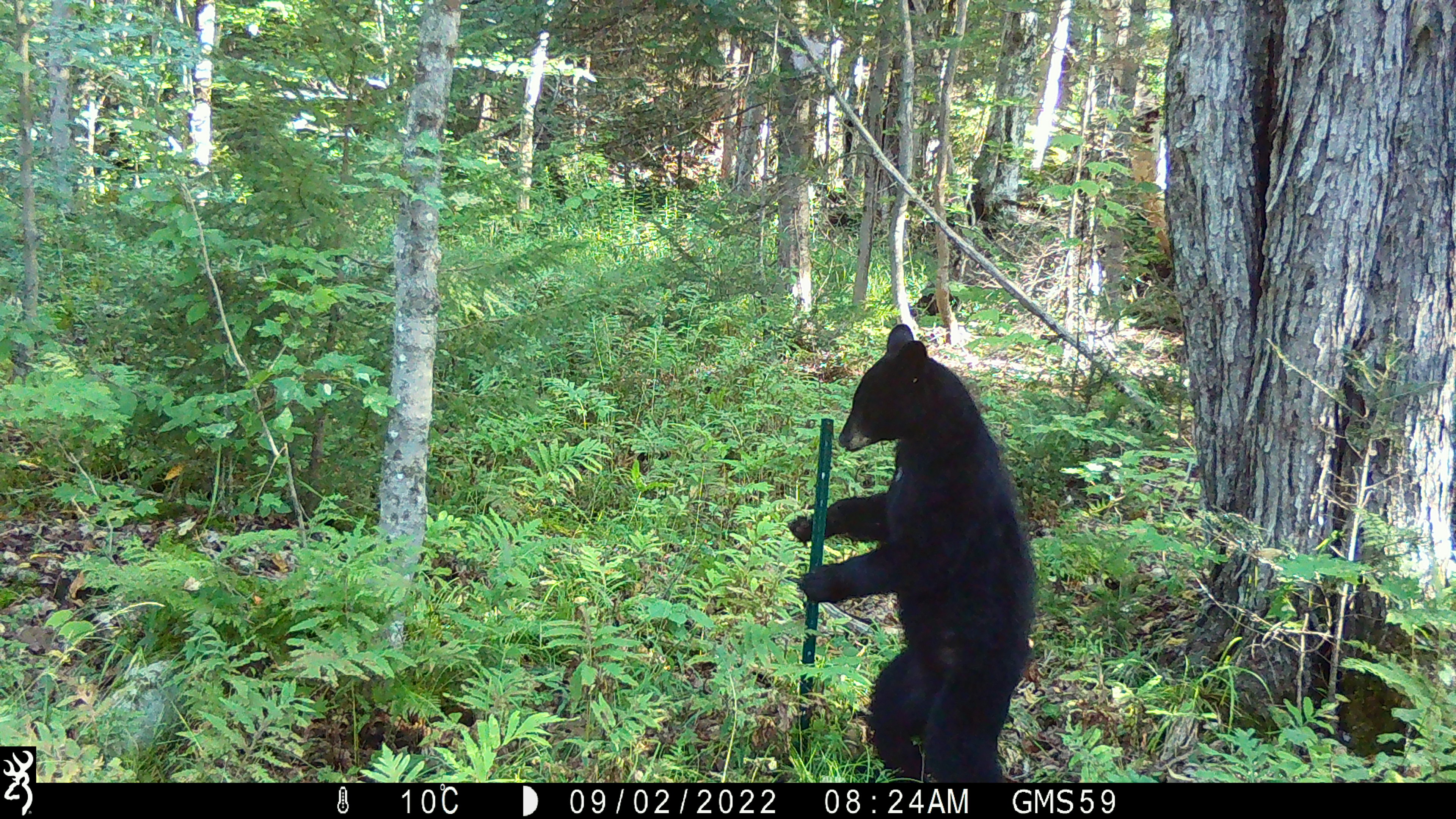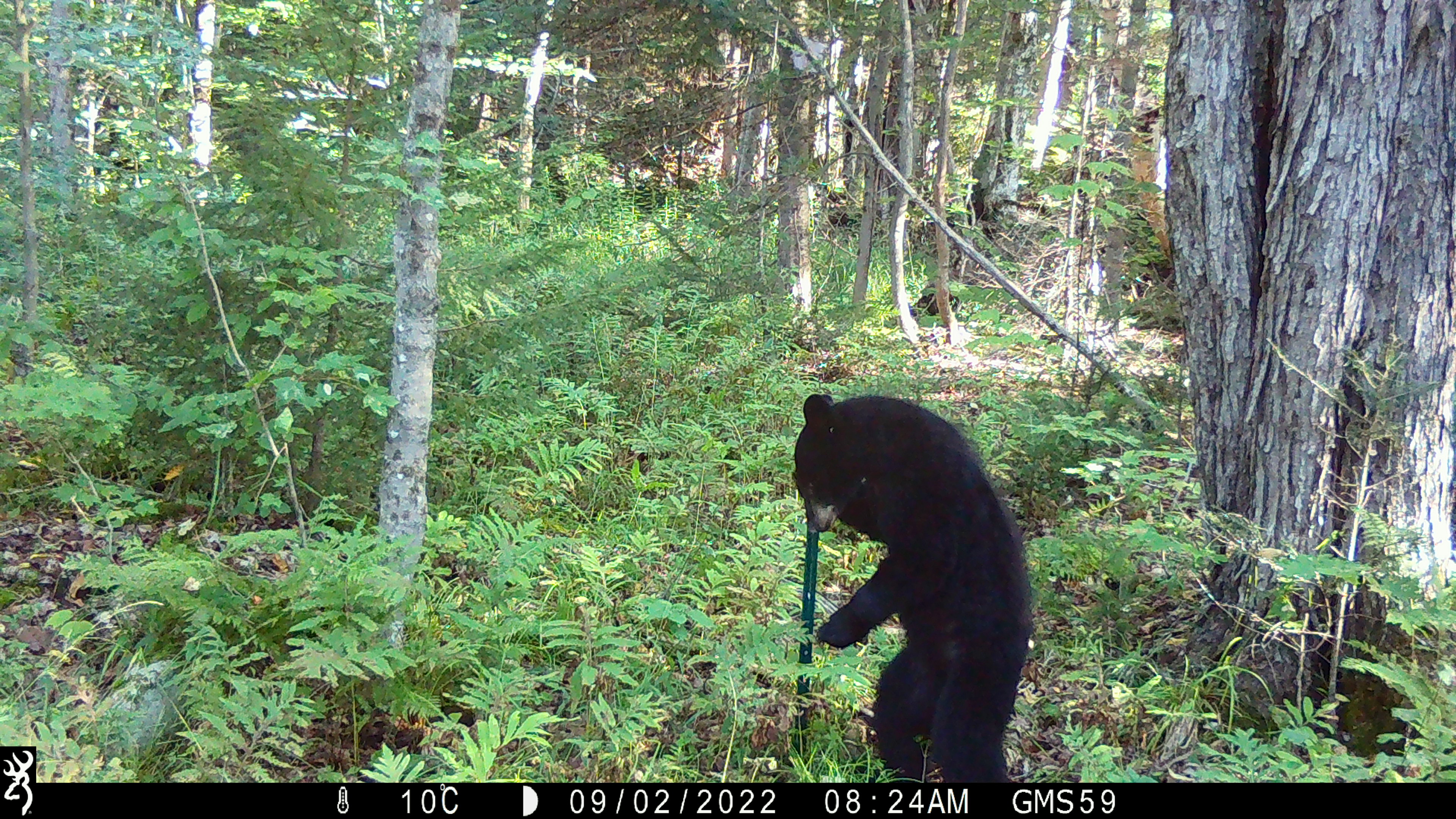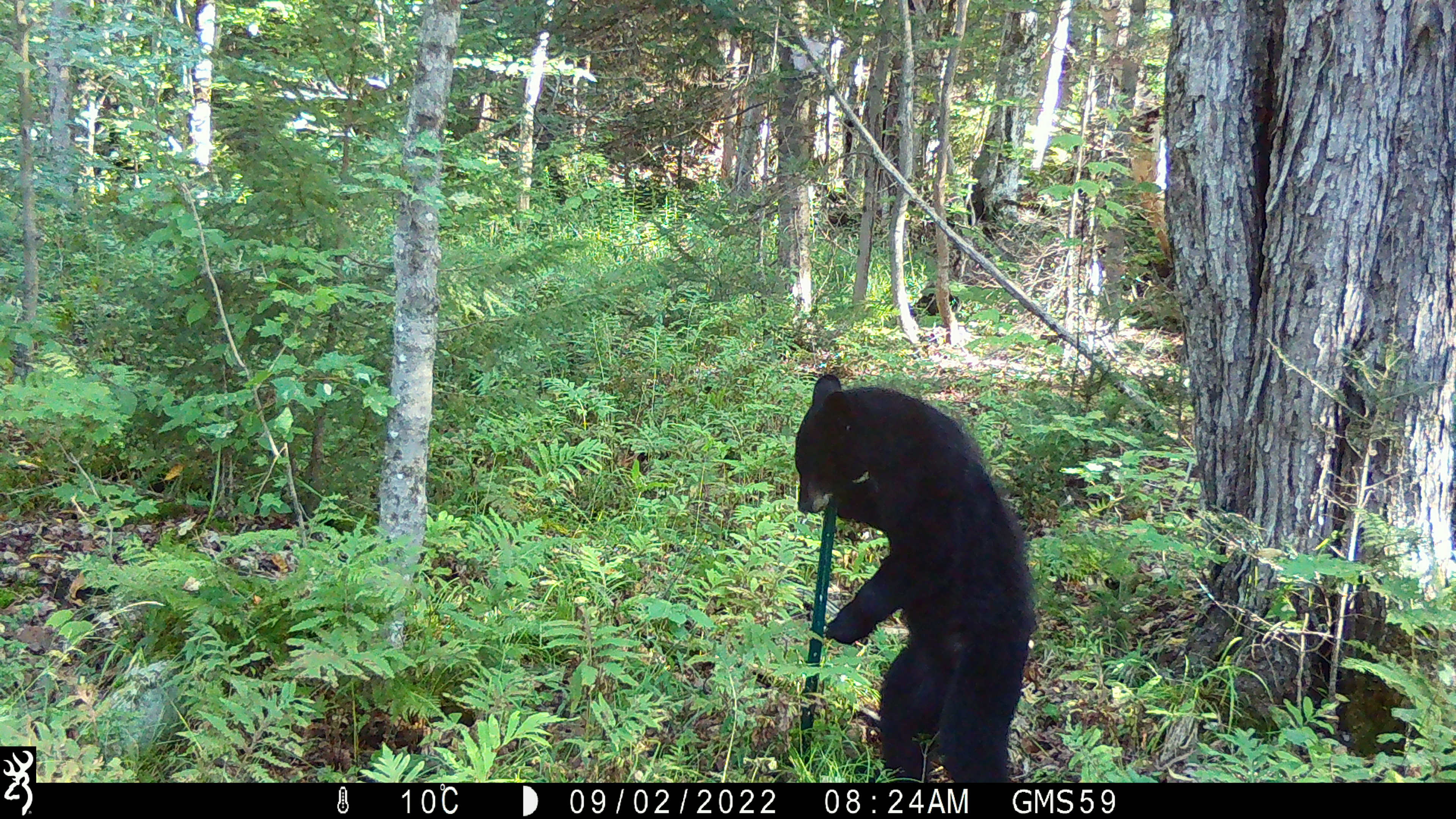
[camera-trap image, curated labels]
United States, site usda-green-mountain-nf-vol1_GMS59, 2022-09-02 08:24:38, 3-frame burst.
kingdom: Animalia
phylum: Chordata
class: Mammalia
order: Carnivora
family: Ursidae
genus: Ursus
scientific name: Ursus americanus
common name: black bear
Black bear (Ursus americanus).